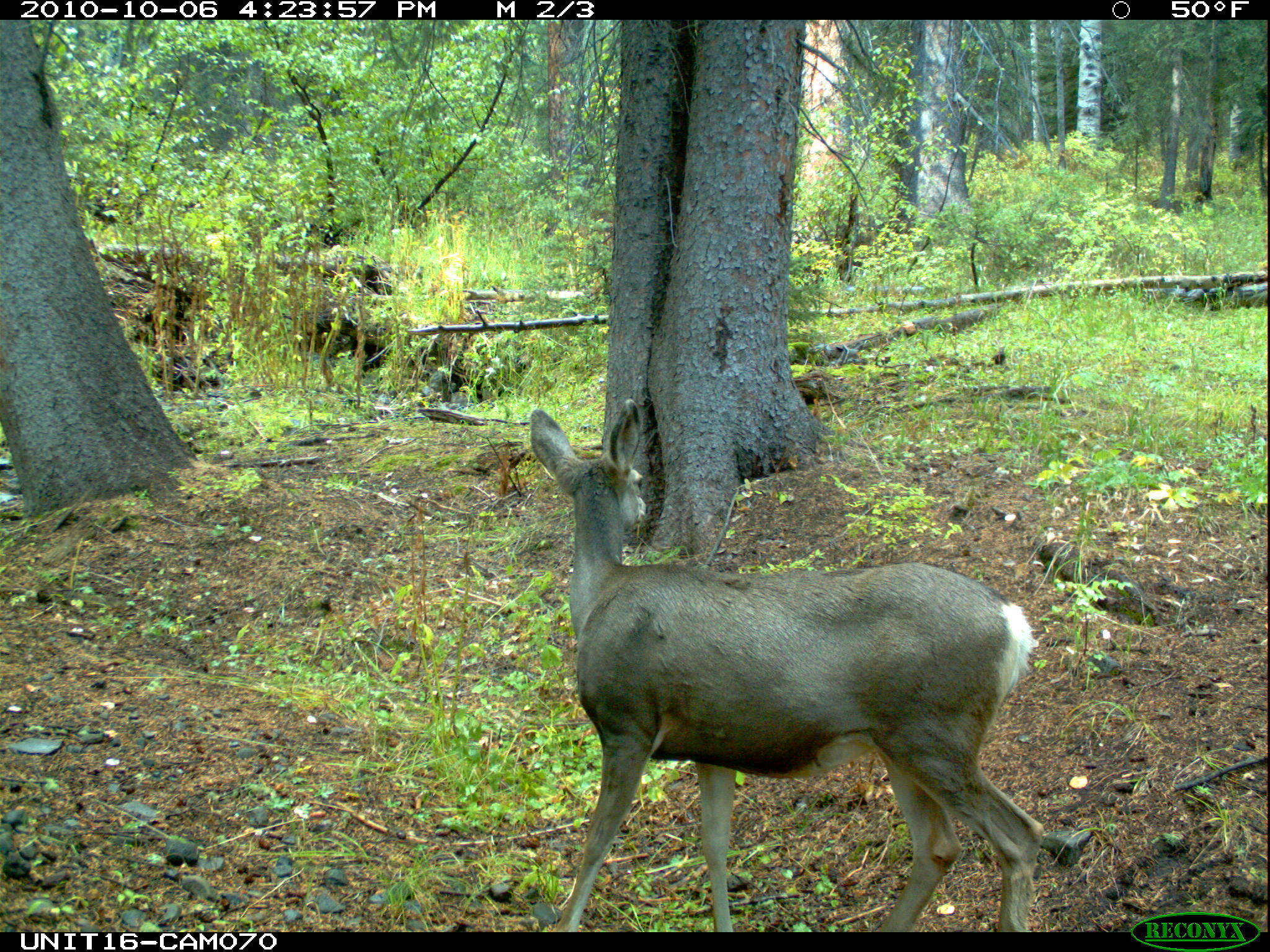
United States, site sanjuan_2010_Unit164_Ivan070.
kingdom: Animalia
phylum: Chordata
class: Mammalia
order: Artiodactyla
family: Cervidae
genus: Odocoileus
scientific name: Odocoileus hemionus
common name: mule deer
Odocoileus hemionus (mule deer).